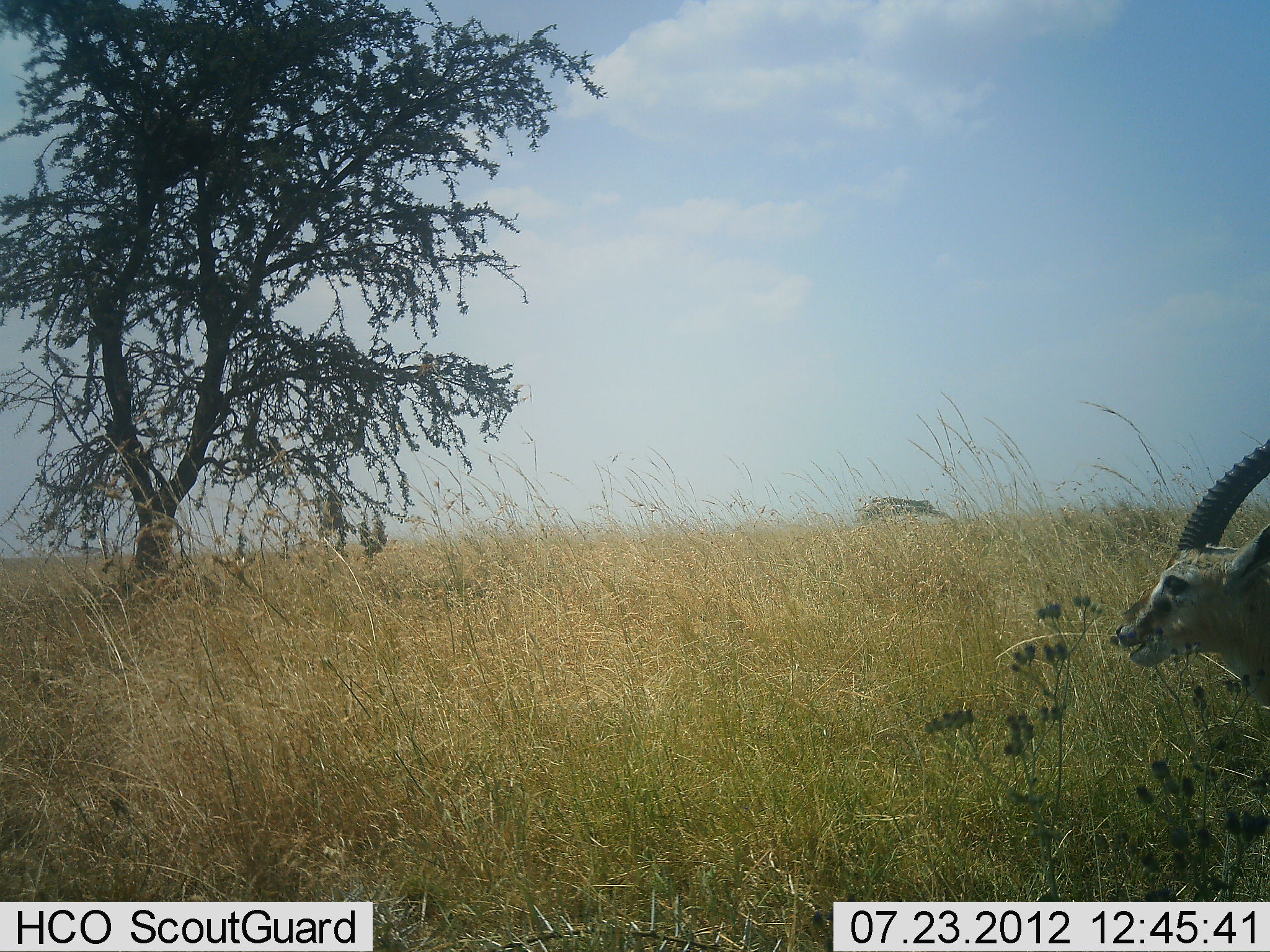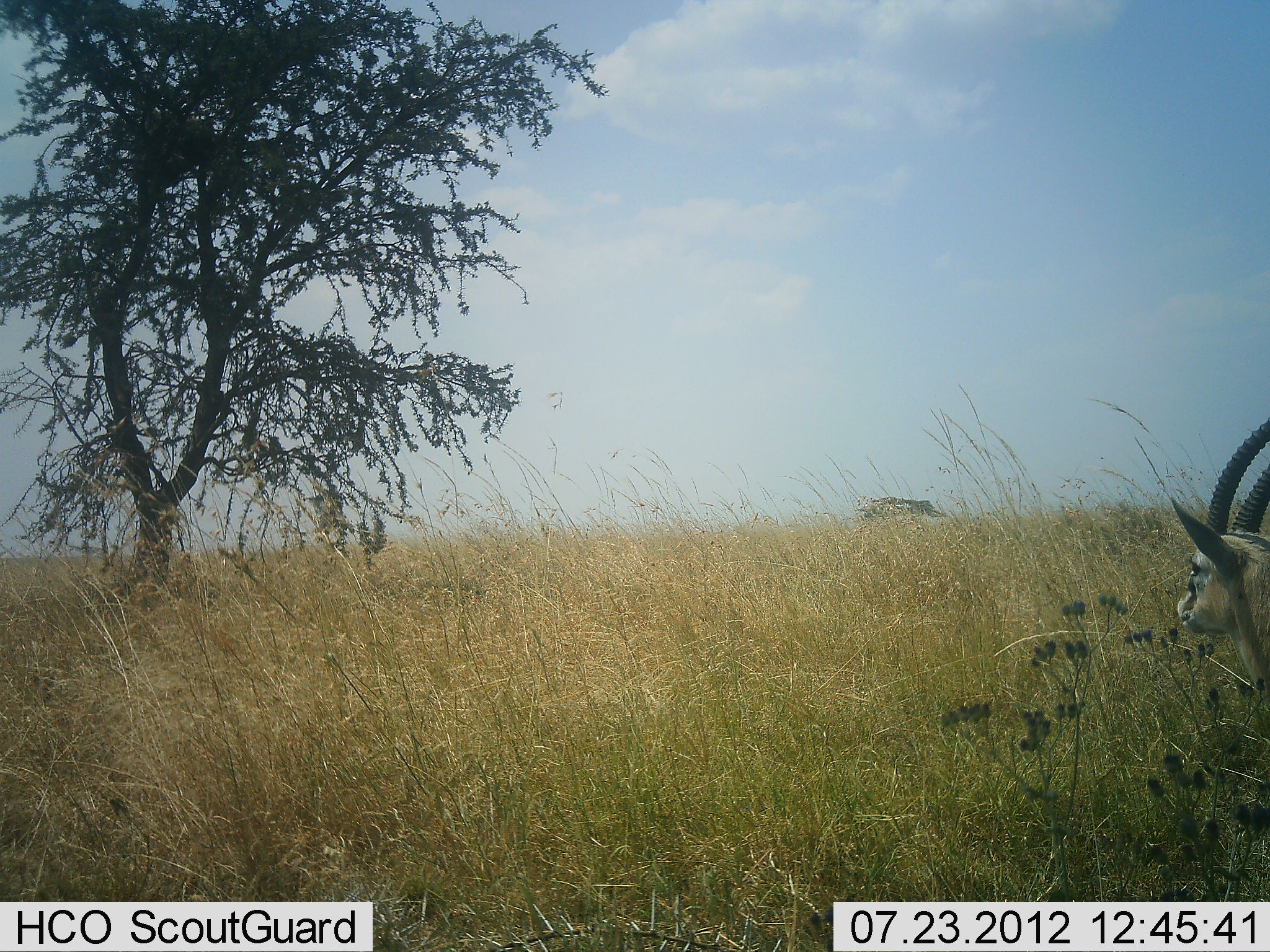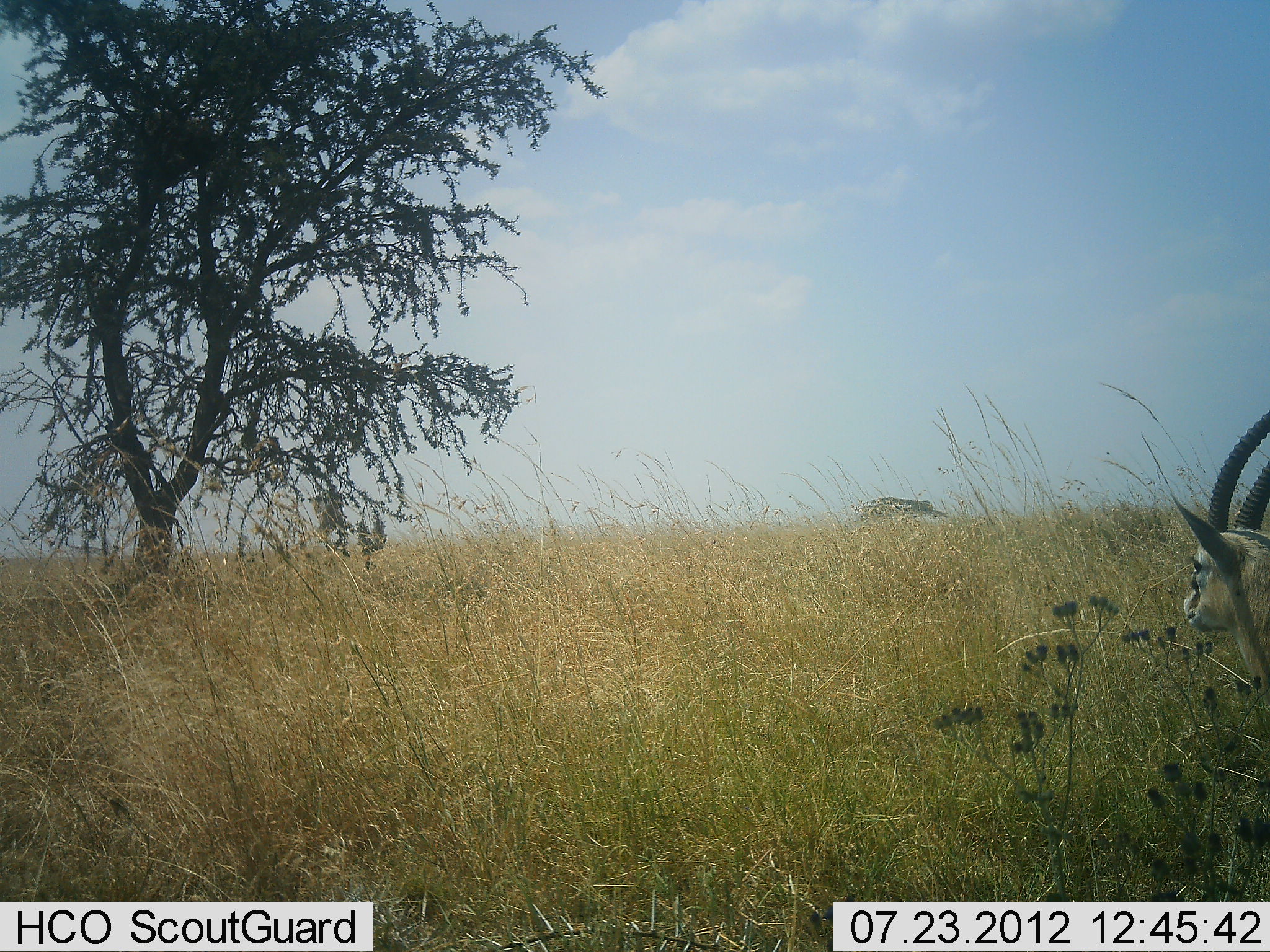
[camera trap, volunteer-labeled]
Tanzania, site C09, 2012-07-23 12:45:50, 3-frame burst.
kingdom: Animalia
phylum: Chordata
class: Mammalia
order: Artiodactyla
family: Bovidae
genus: Eudorcas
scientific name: Eudorcas thomsonii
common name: thomson's gazelle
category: gazellethomsons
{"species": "gazellethomsons (thomson's gazelle) (Eudorcas thomsonii)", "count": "1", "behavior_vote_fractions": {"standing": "50%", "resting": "0%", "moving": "20%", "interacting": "0%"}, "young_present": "0%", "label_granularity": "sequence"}